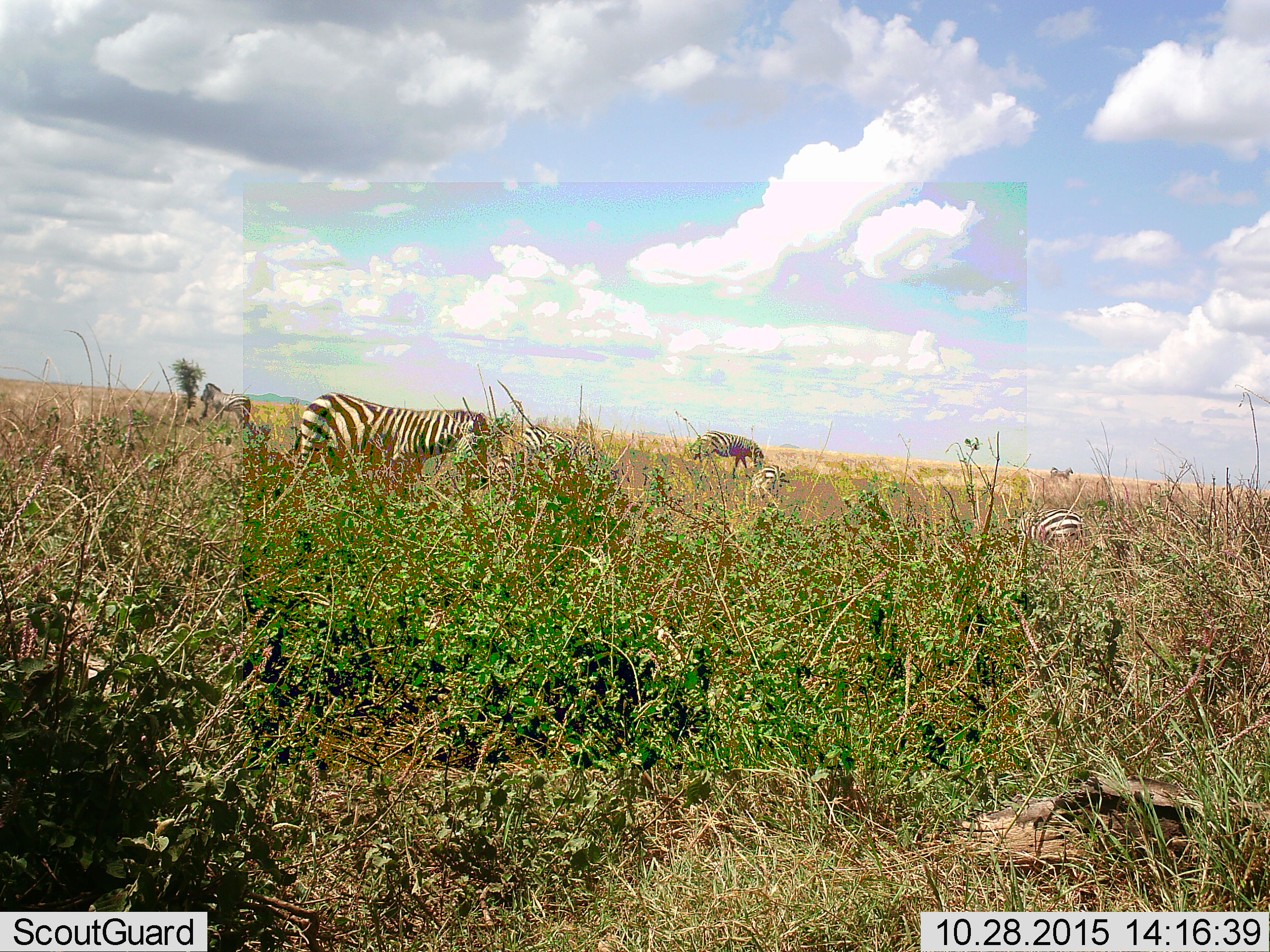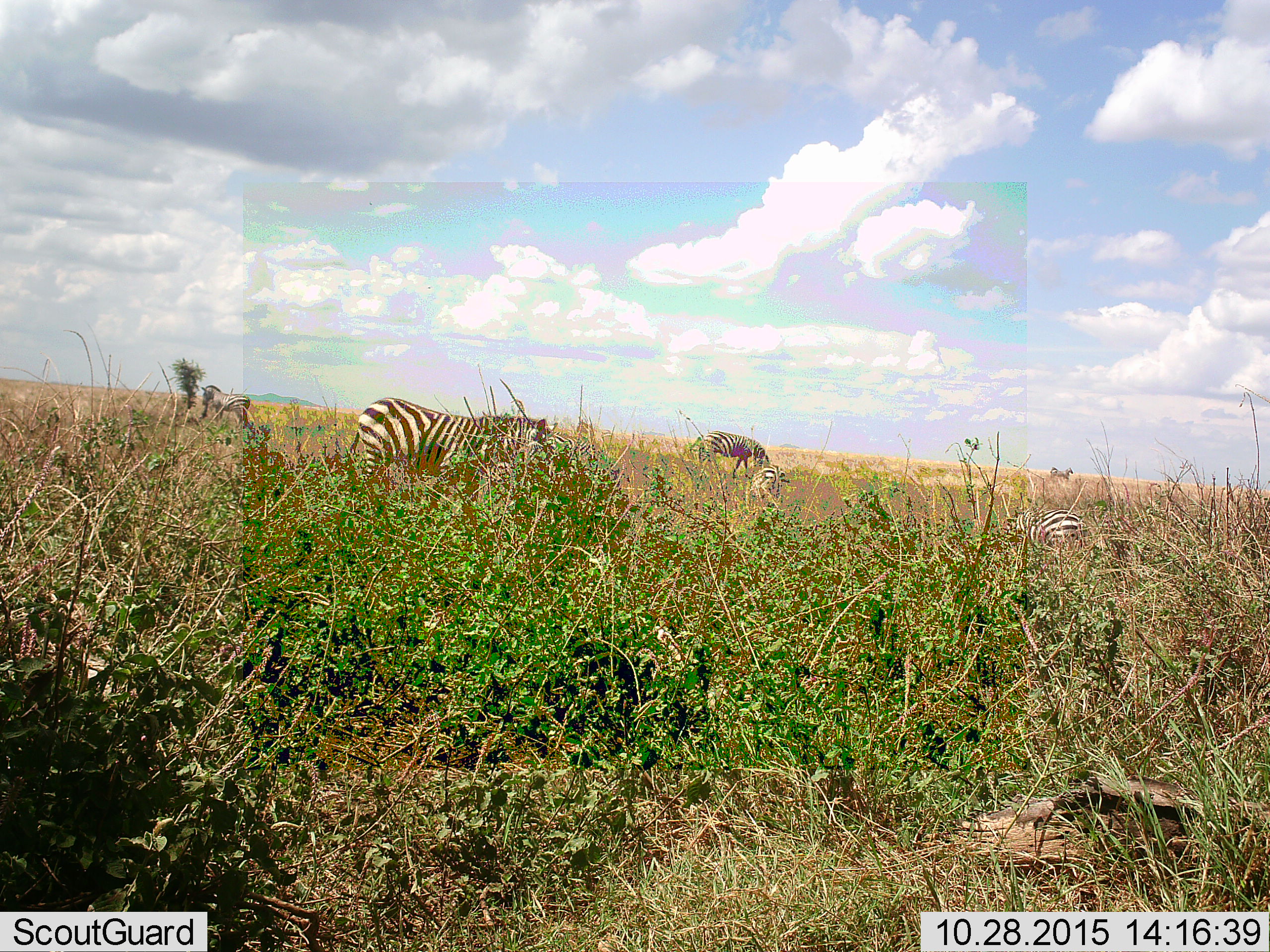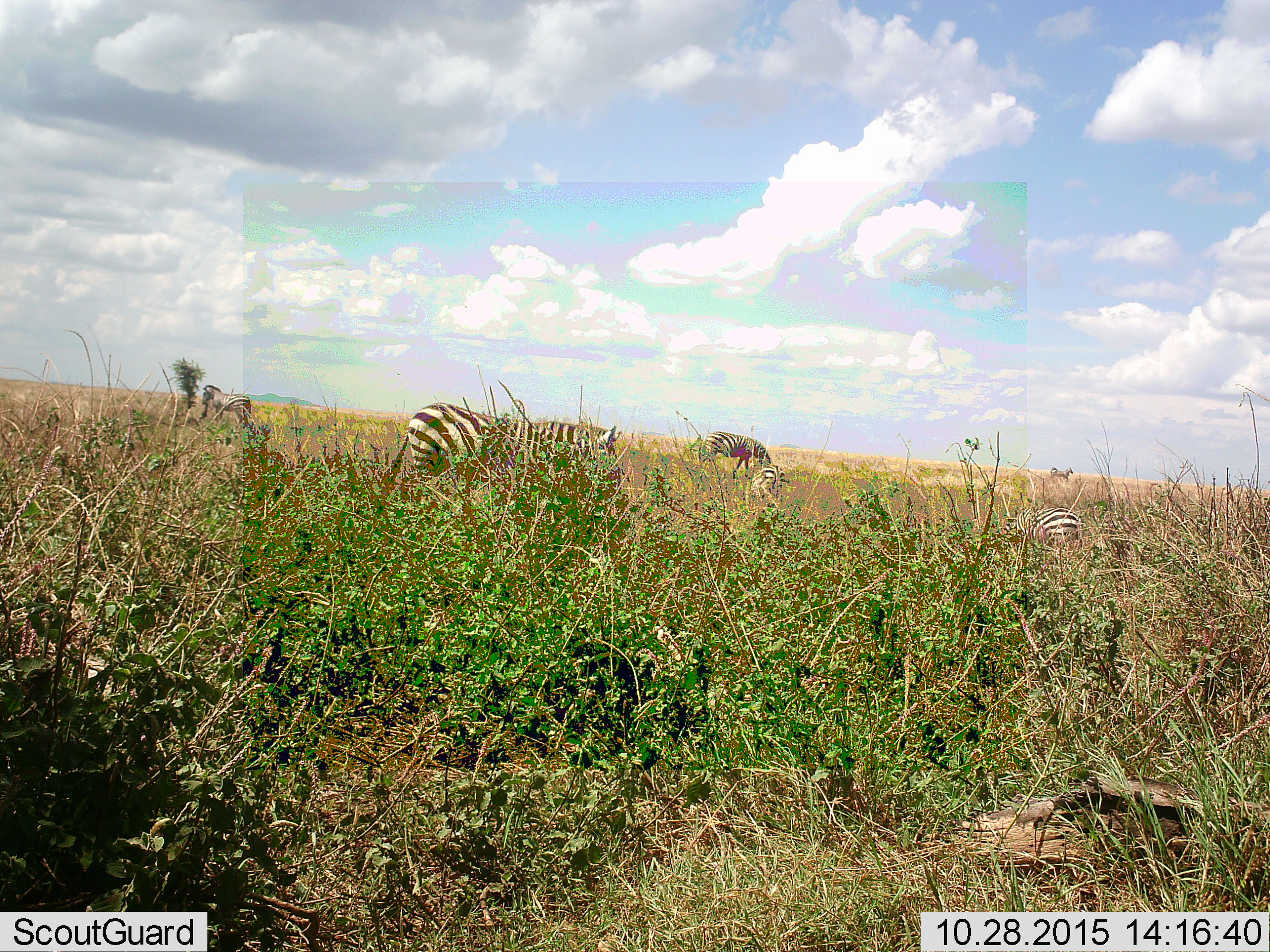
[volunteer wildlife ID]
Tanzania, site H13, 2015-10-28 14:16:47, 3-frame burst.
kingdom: Animalia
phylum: Chordata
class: Mammalia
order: Perissodactyla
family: Equidae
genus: Equus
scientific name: Equus quagga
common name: plains zebra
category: zebra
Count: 6.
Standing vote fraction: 44%.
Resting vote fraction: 22%.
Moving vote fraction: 56%.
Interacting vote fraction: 0%.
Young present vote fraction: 0%.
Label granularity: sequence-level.